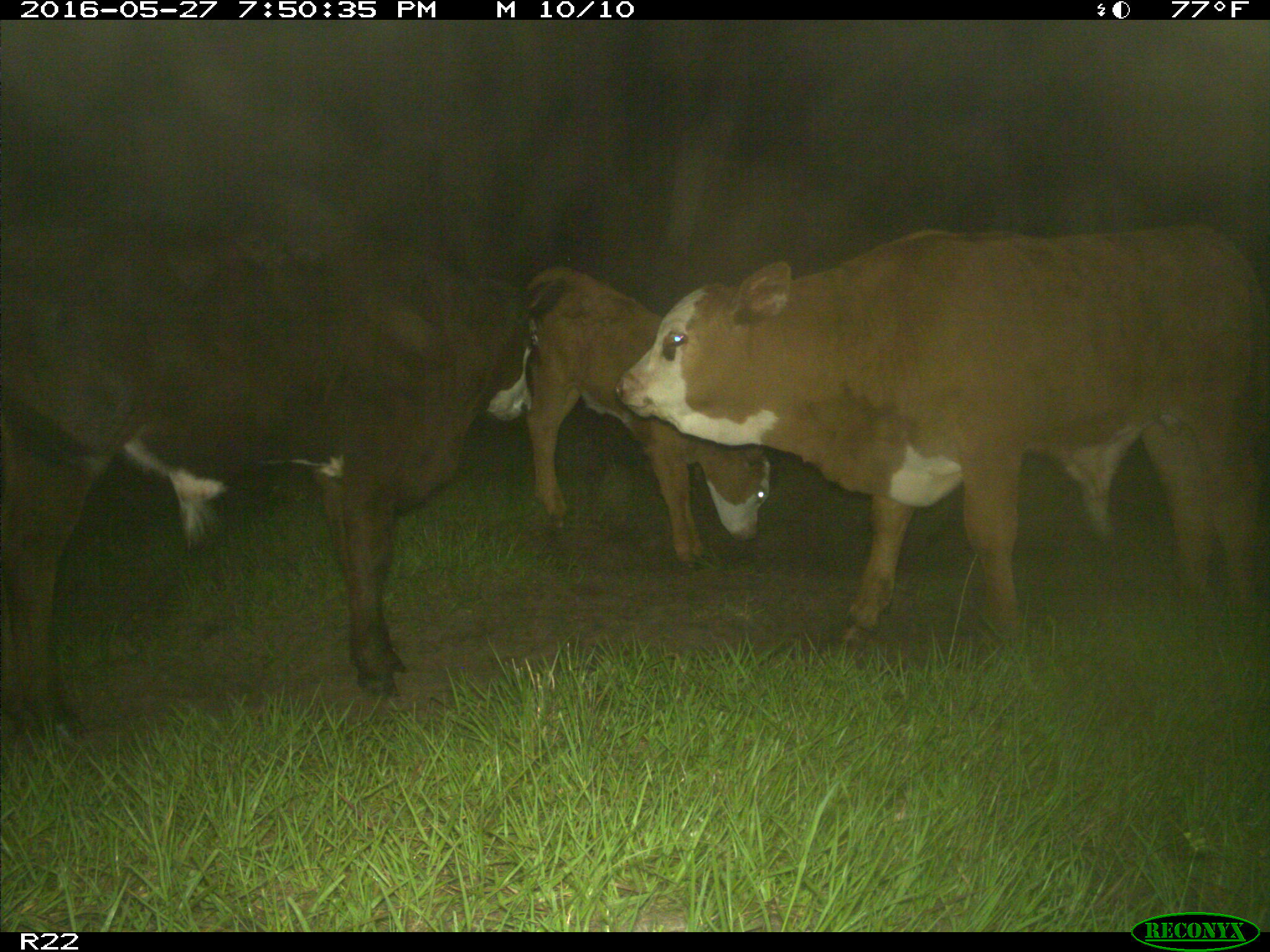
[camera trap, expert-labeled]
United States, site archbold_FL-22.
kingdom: Animalia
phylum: Chordata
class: Mammalia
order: Artiodactyla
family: Bovidae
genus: Bos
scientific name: Bos taurus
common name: domestic cow